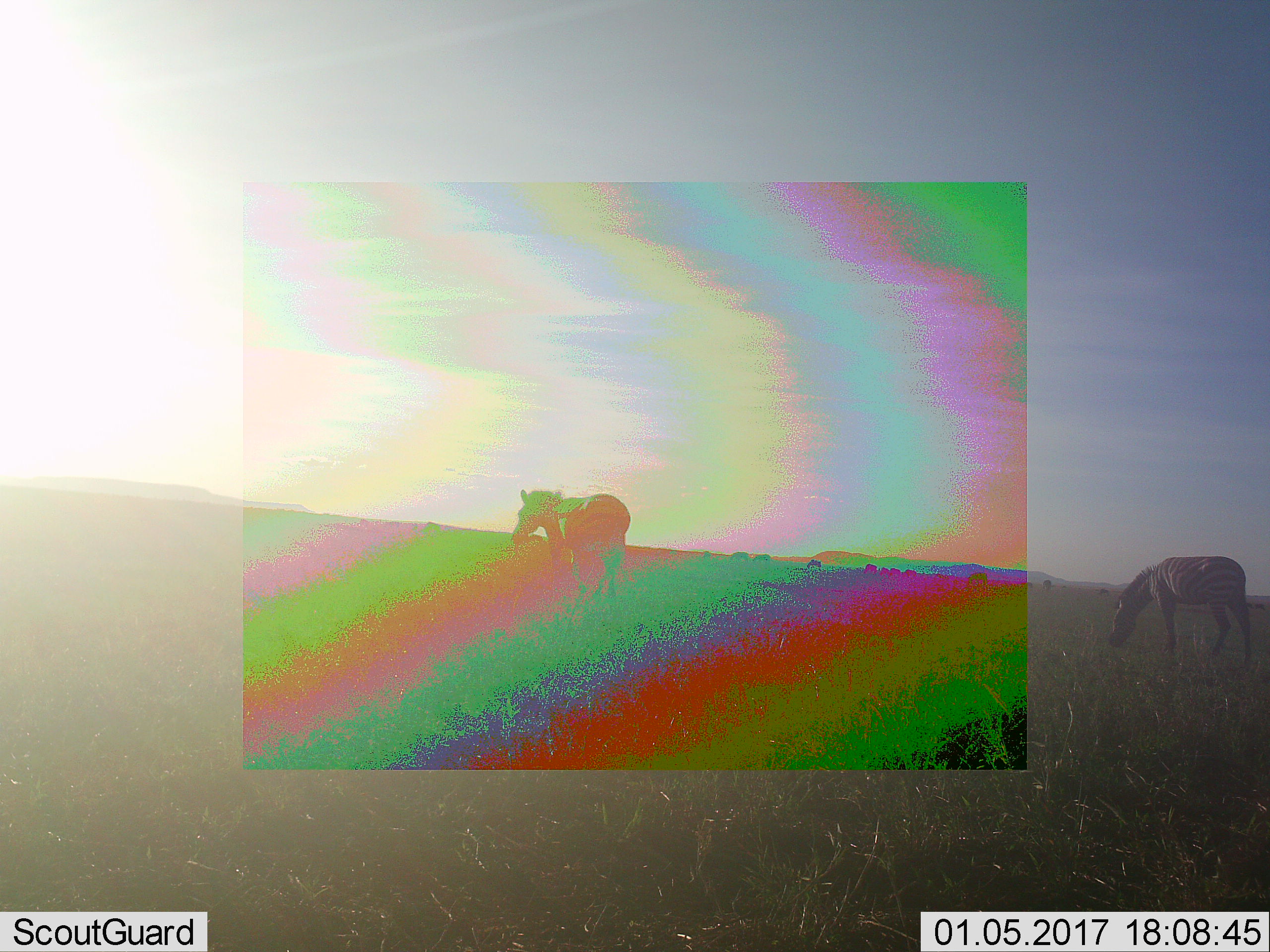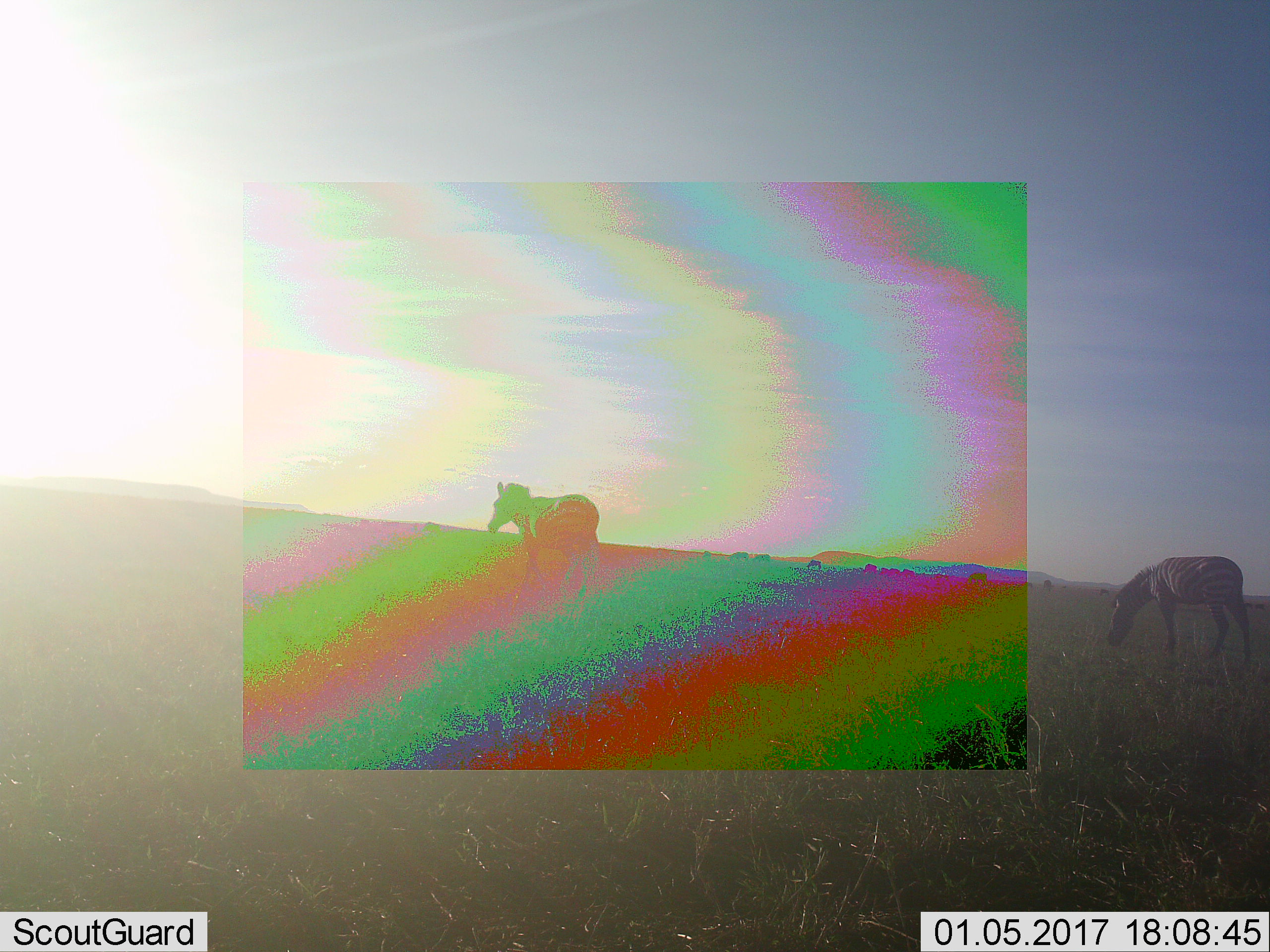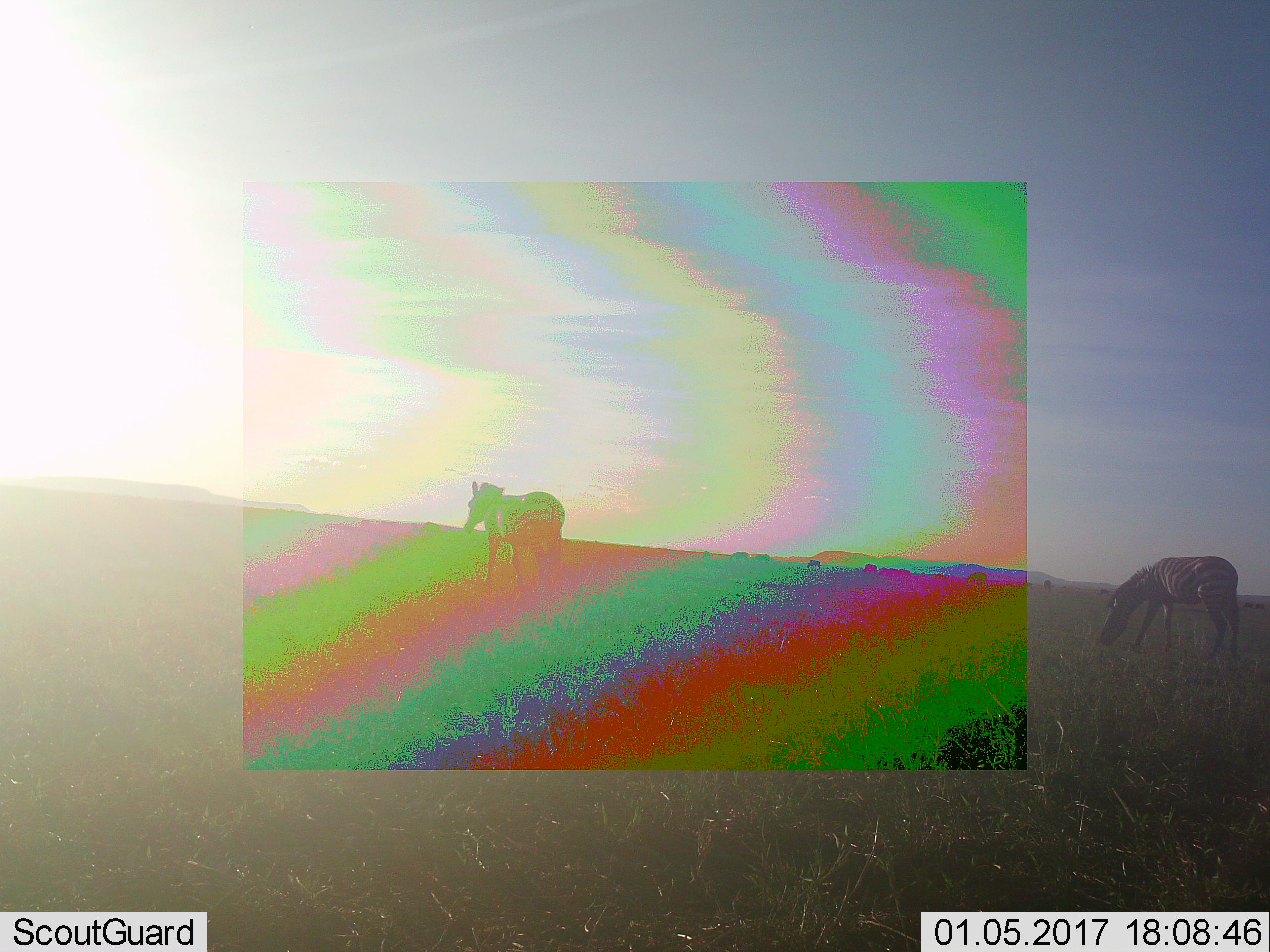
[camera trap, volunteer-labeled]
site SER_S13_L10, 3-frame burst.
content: unidentified animal